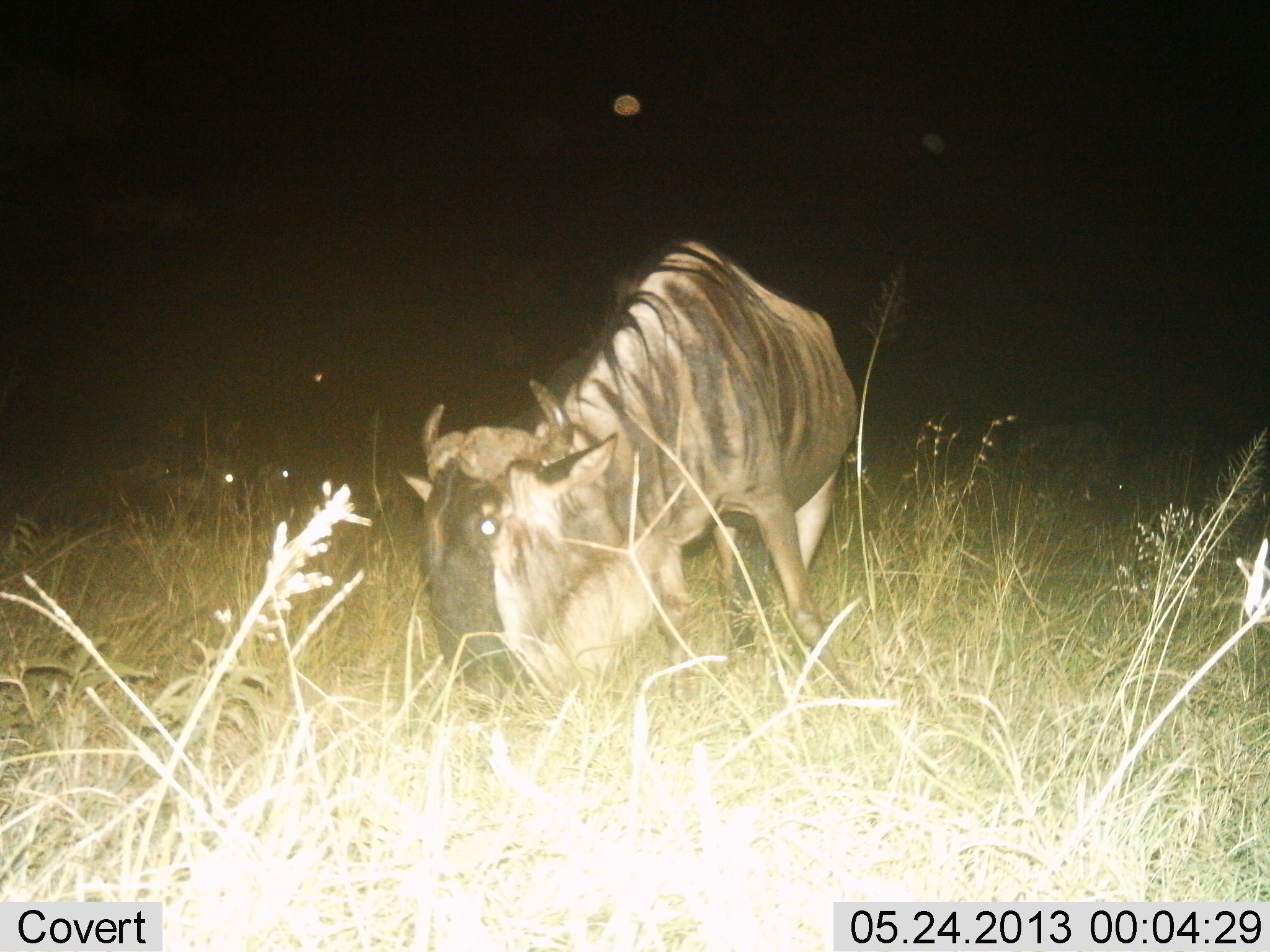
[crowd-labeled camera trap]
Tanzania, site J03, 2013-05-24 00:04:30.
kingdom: Animalia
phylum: Chordata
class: Mammalia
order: Artiodactyla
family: Bovidae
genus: Connochaetes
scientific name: Connochaetes taurinus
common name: blue wildebeest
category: wildebeest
Wildebeest (blue wildebeest) (Connochaetes taurinus), count 1. Behavior (volunteer vote fractions): standing 35%, resting 0%, moving 13%, interacting 0%. Young present (vote fraction): 0%. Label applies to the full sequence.